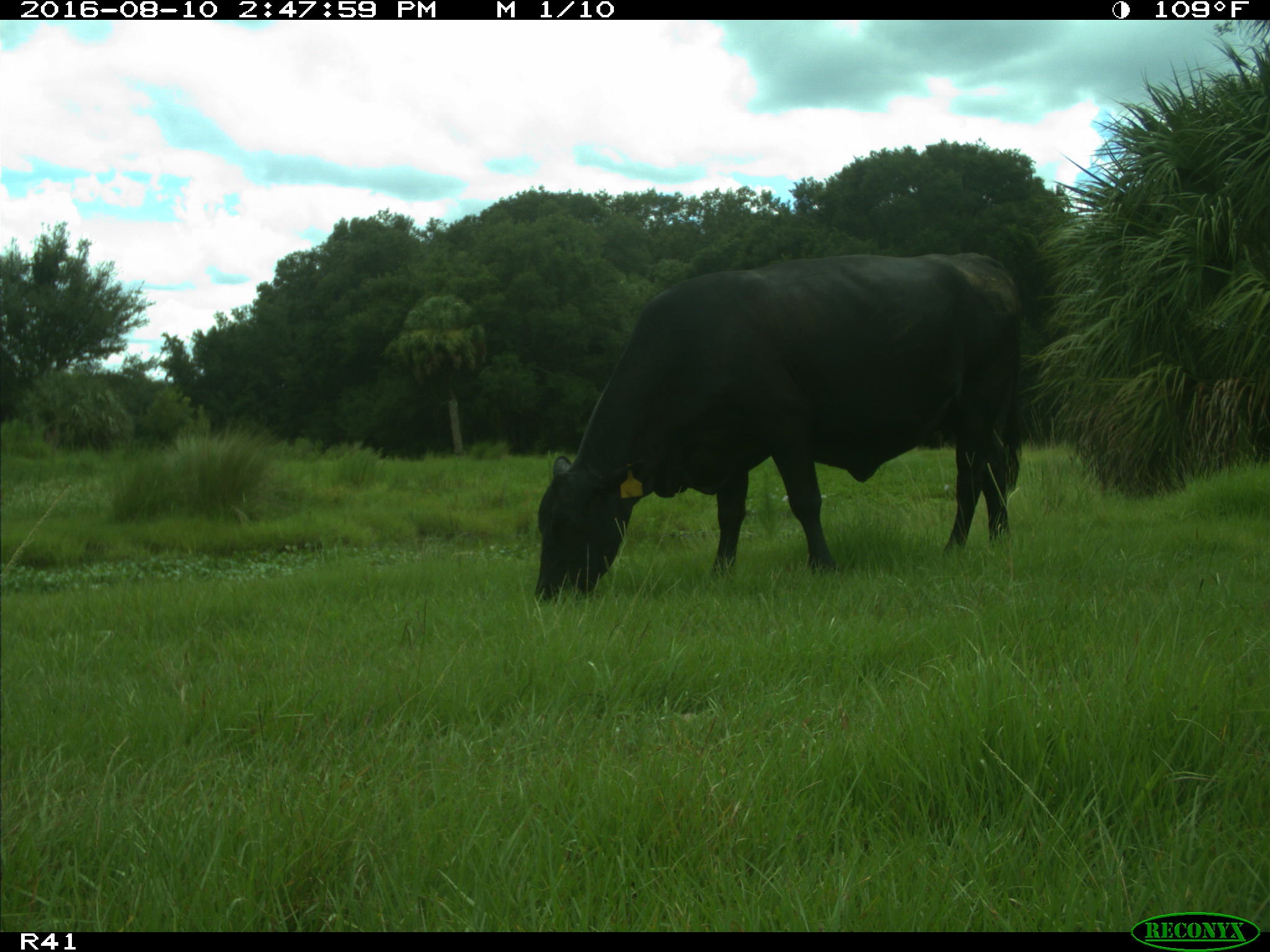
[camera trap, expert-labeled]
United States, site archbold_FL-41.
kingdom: Animalia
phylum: Chordata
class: Mammalia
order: Artiodactyla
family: Bovidae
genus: Bos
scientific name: Bos taurus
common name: domestic cow